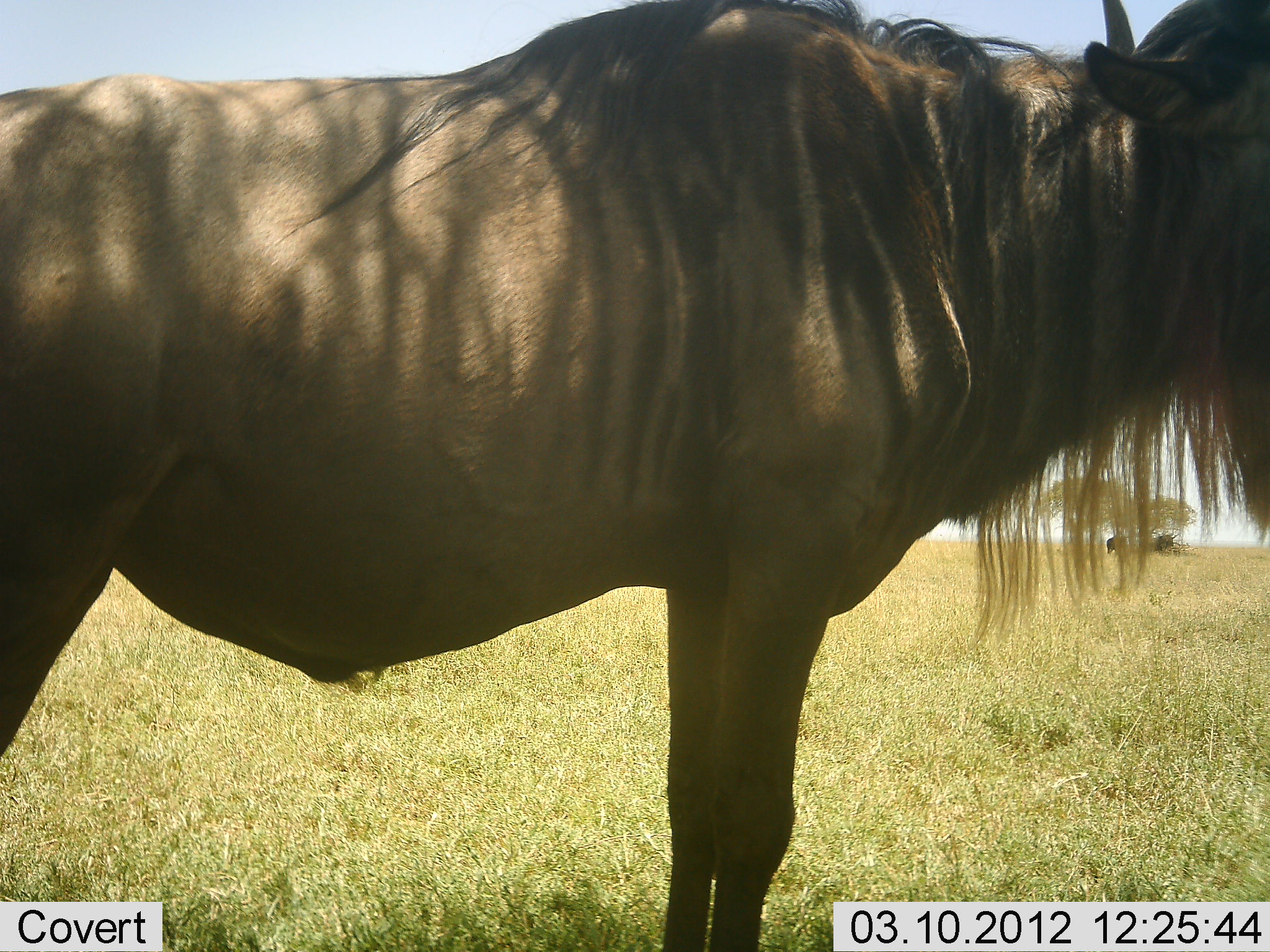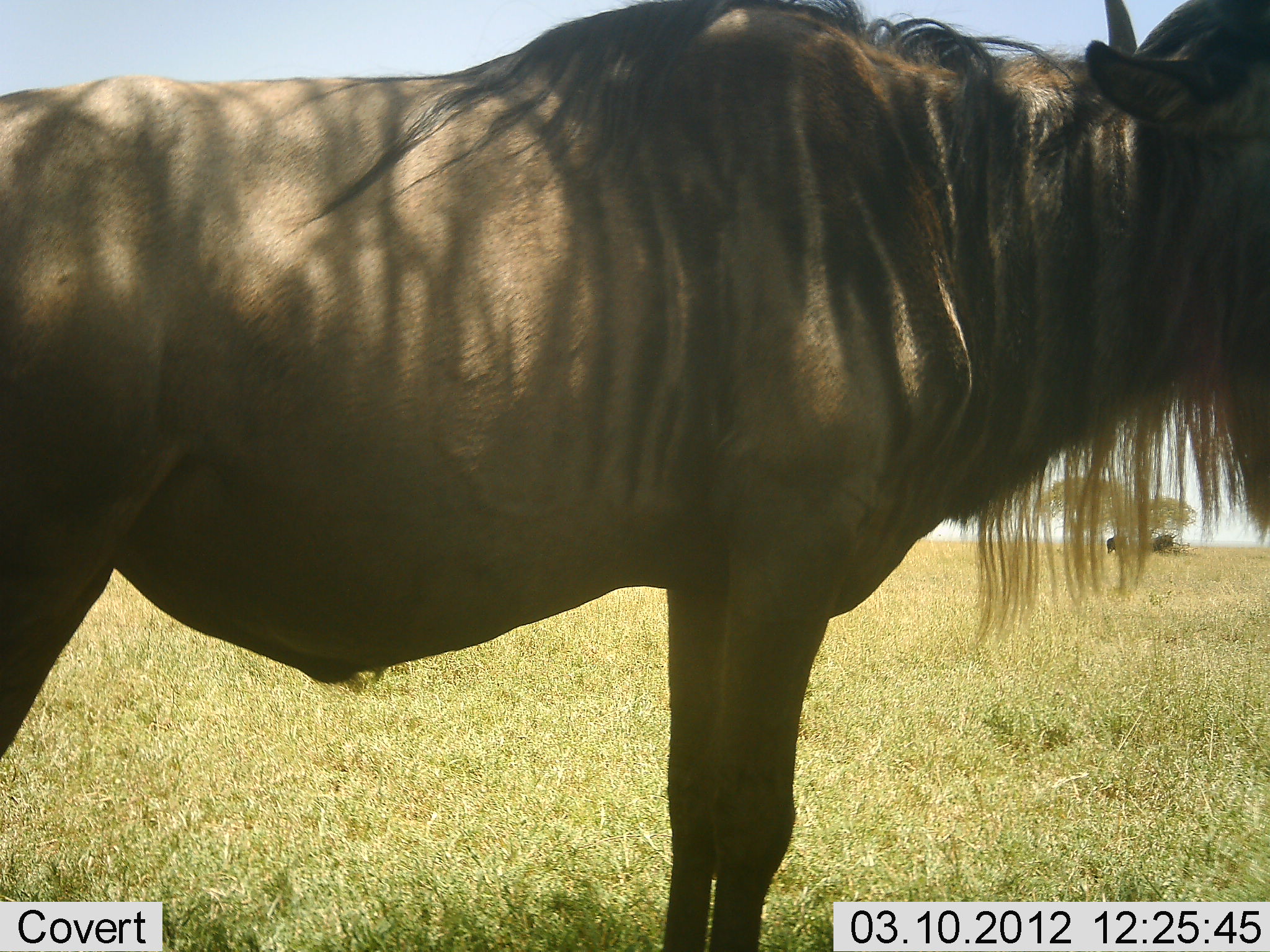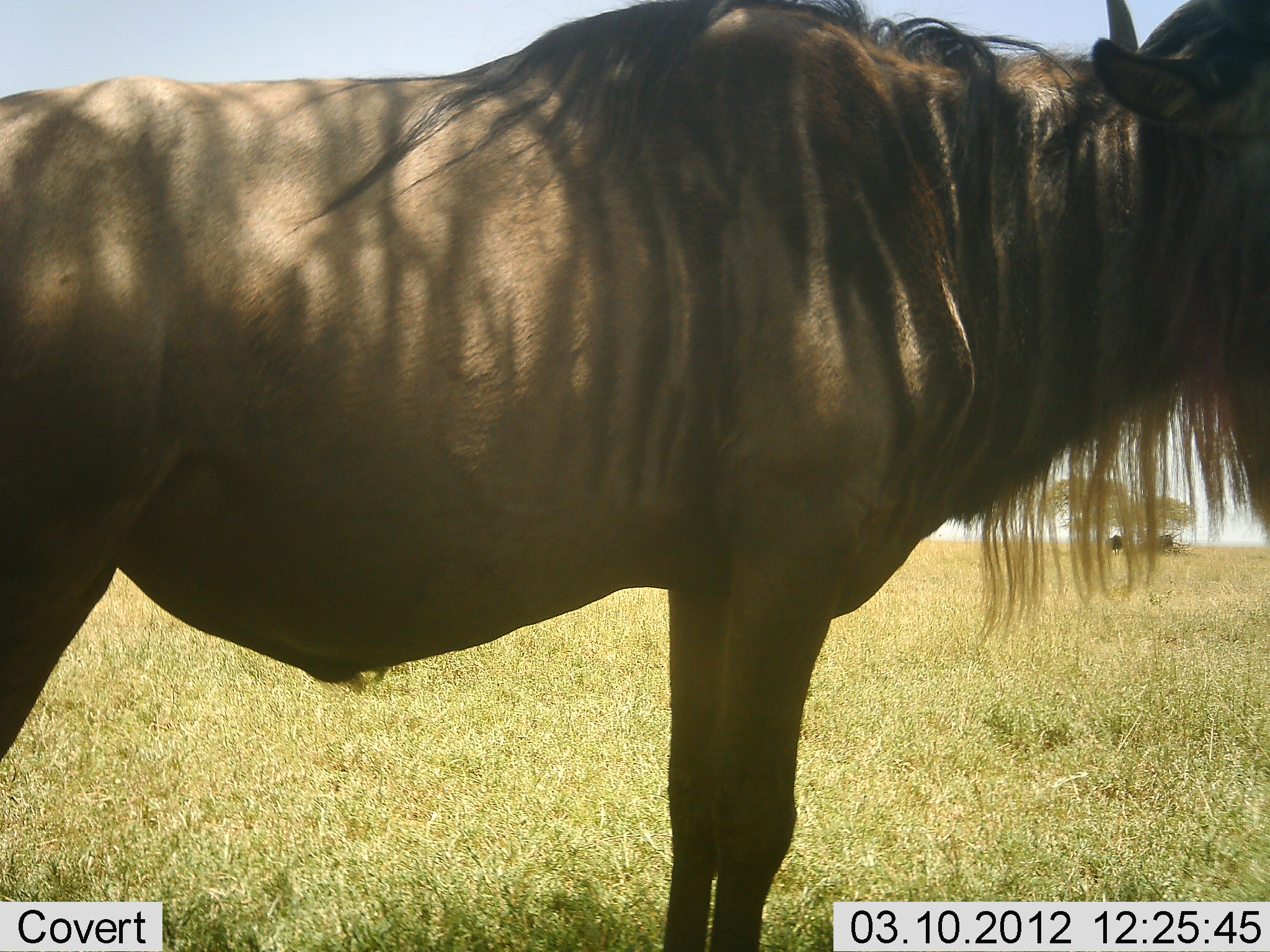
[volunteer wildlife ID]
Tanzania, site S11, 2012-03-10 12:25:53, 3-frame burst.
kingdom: Animalia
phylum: Chordata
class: Mammalia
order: Artiodactyla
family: Bovidae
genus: Connochaetes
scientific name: Connochaetes taurinus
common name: blue wildebeest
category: wildebeest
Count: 1.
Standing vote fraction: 100%.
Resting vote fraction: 0%.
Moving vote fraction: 0%.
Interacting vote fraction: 0%.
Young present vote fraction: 0%.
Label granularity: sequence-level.